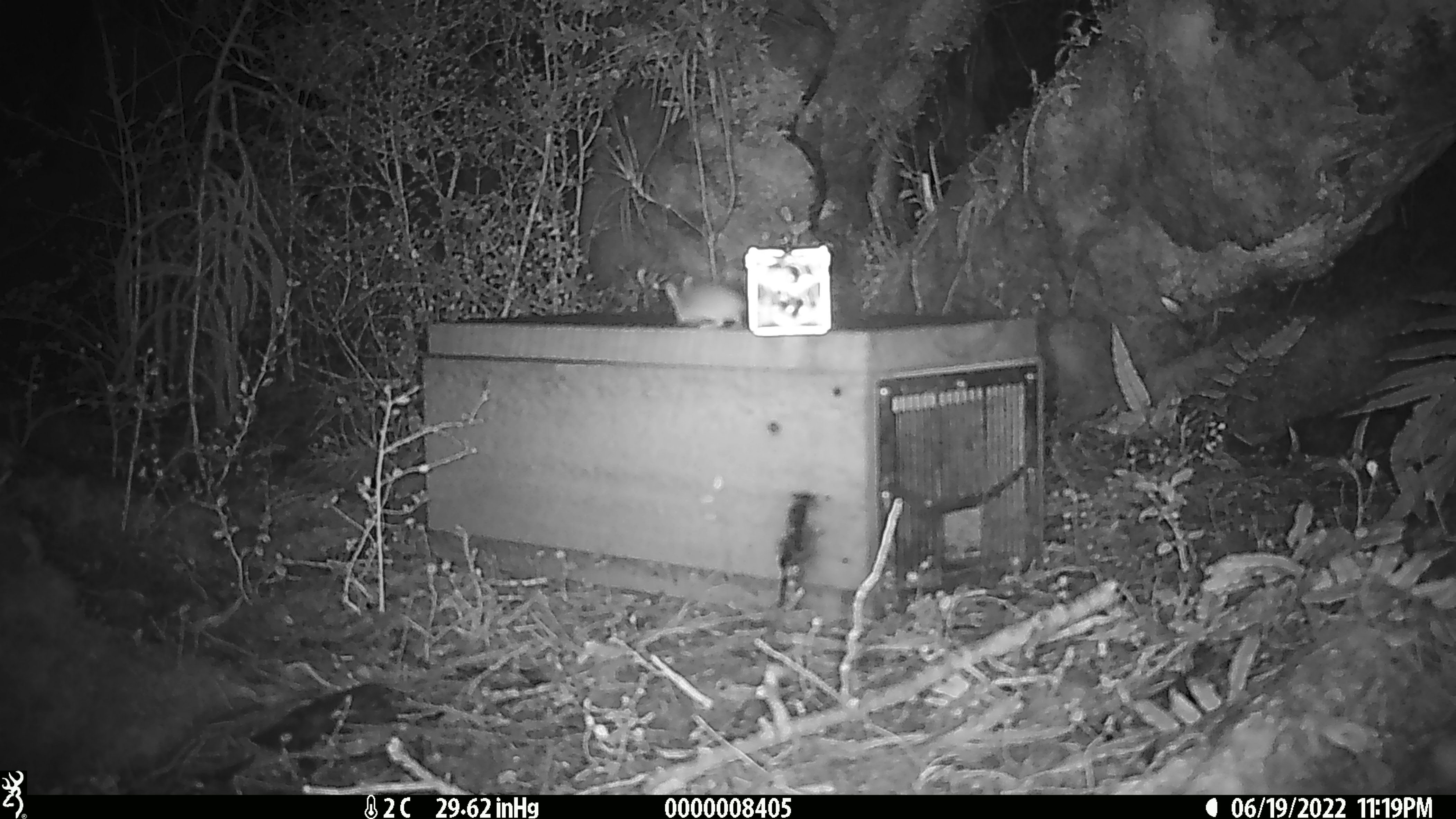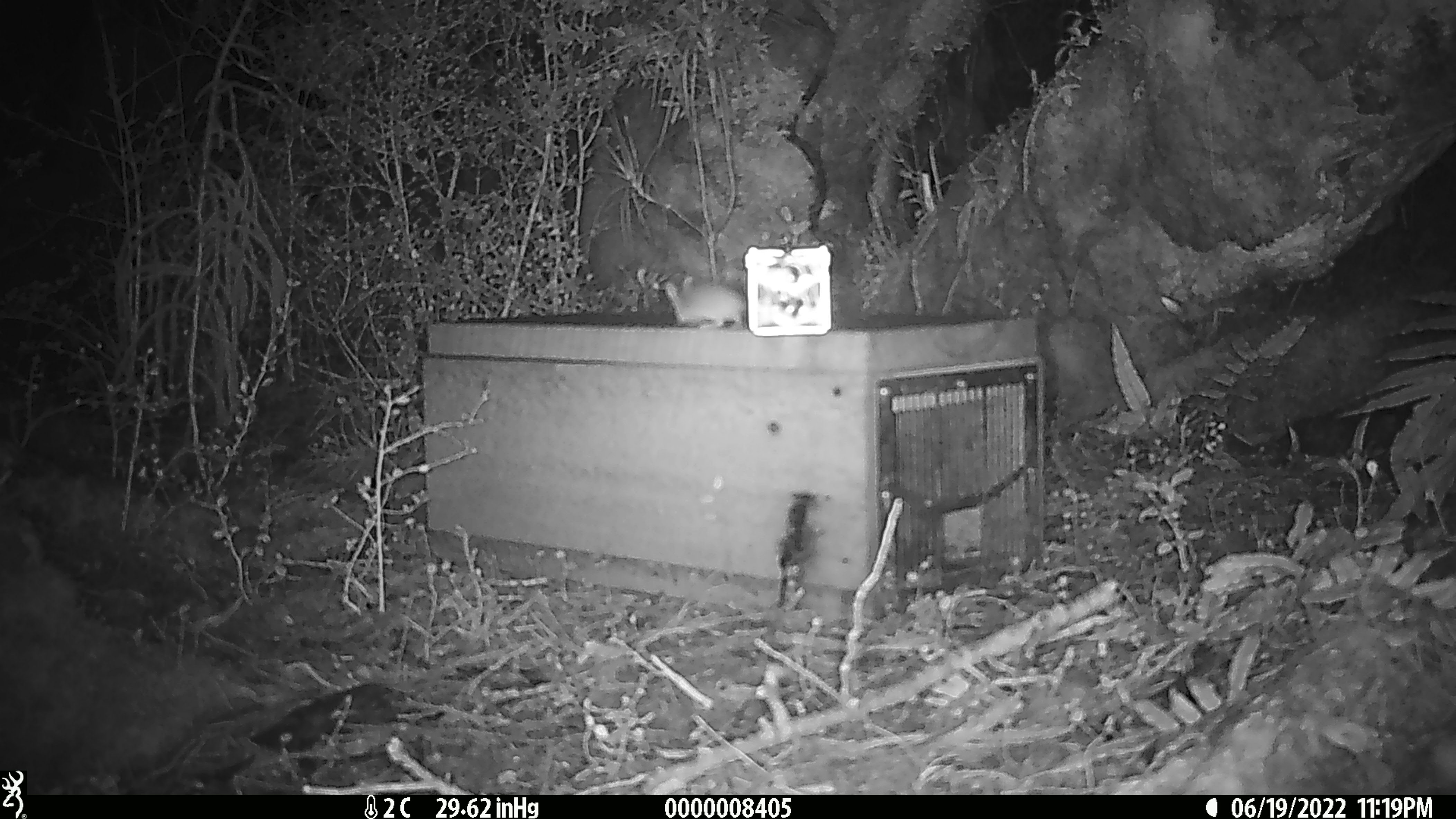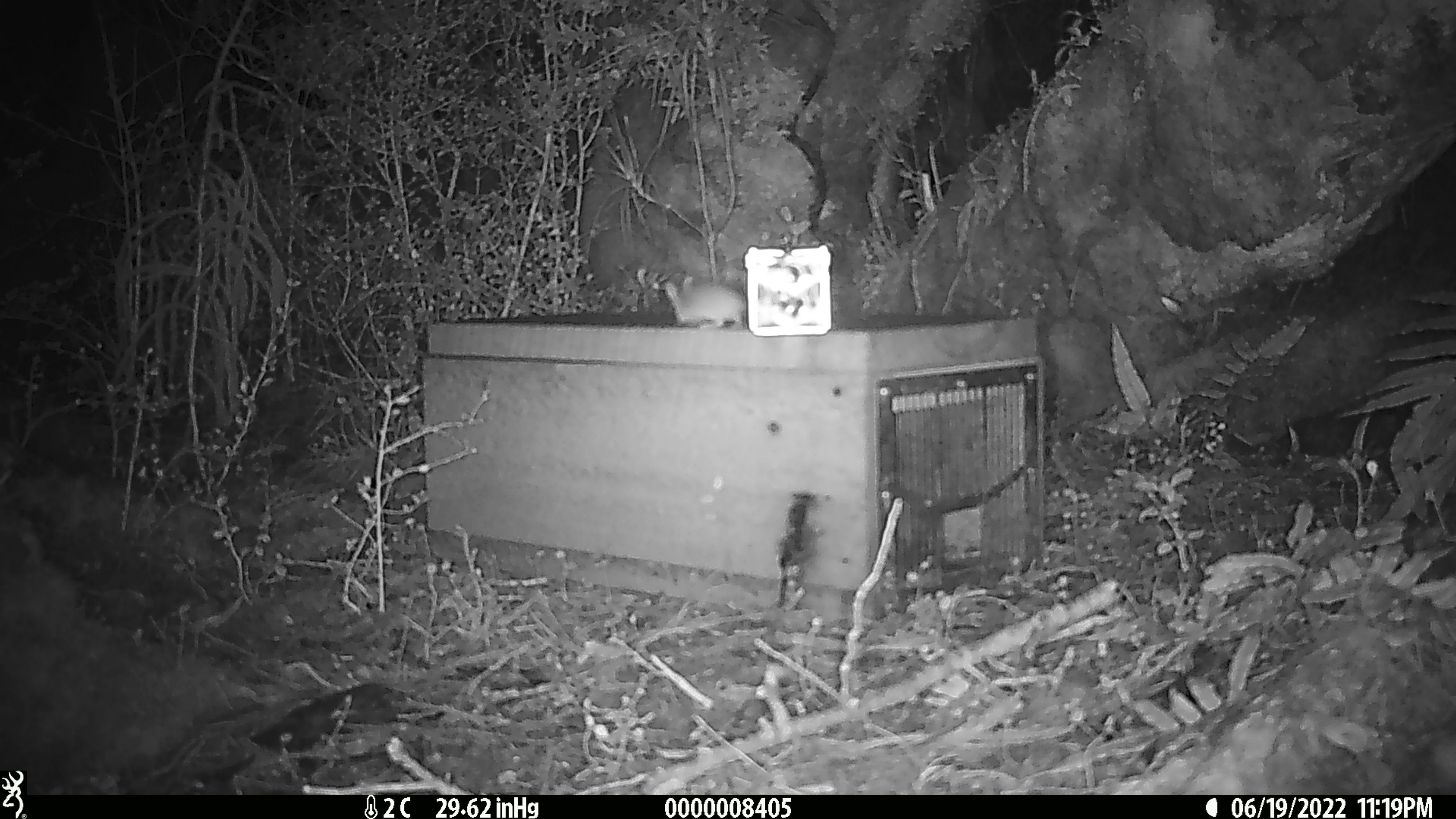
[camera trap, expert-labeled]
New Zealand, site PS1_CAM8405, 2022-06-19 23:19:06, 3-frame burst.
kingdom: Animalia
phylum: Chordata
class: Mammalia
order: Rodentia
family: Muridae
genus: Mus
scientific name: Mus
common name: mouse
Mouse (Mus).